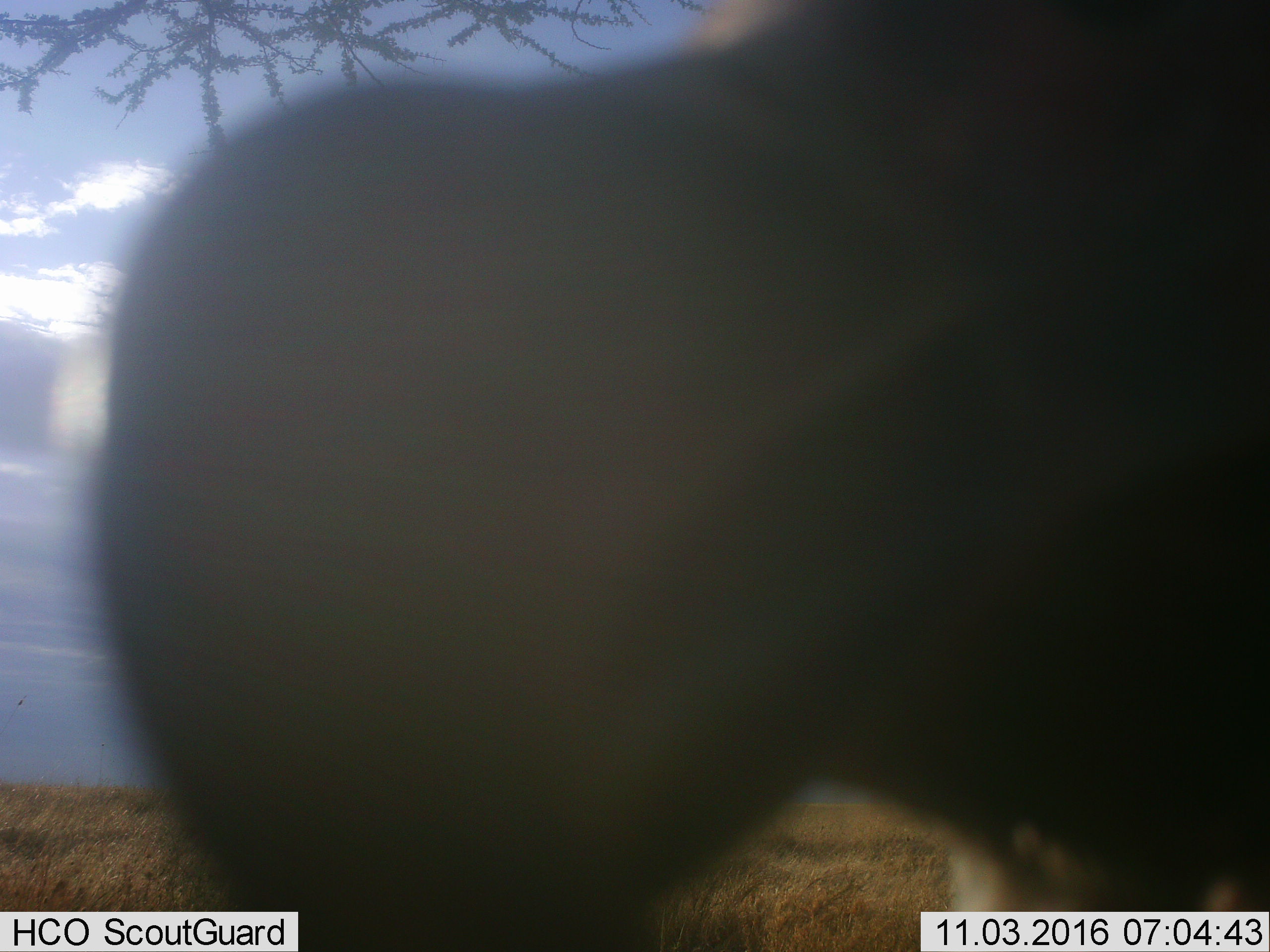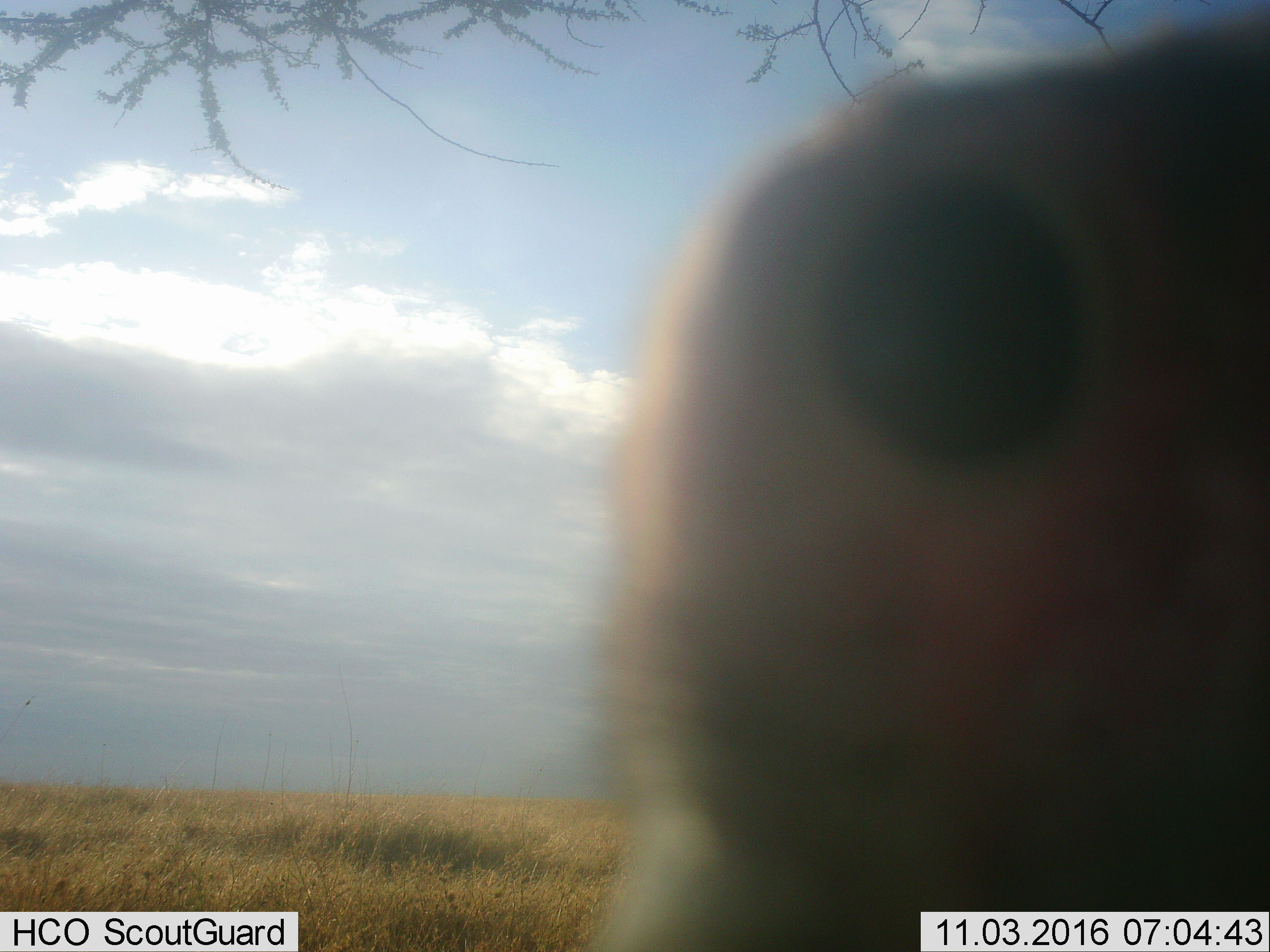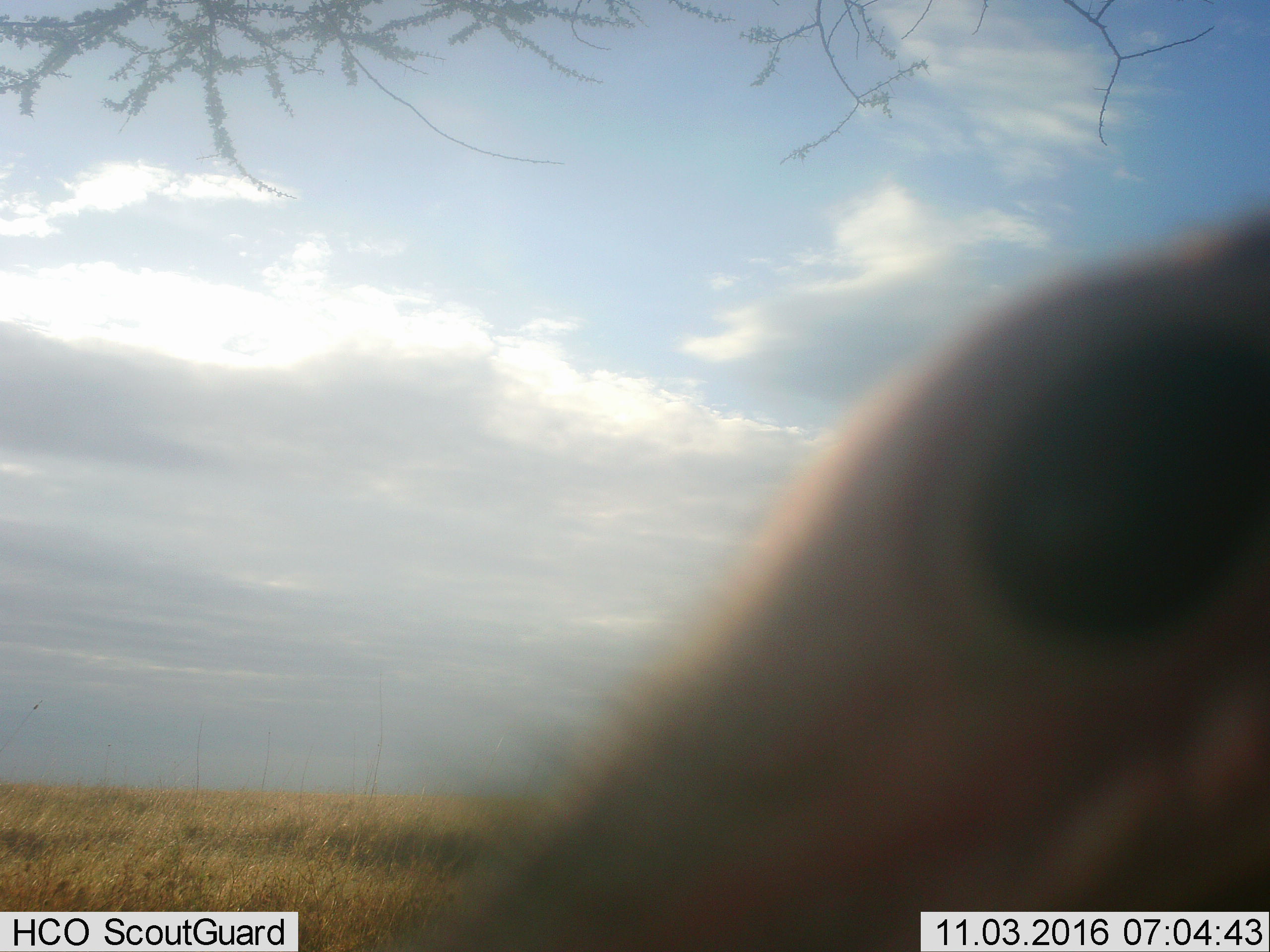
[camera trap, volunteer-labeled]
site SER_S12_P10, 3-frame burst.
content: unidentified animal